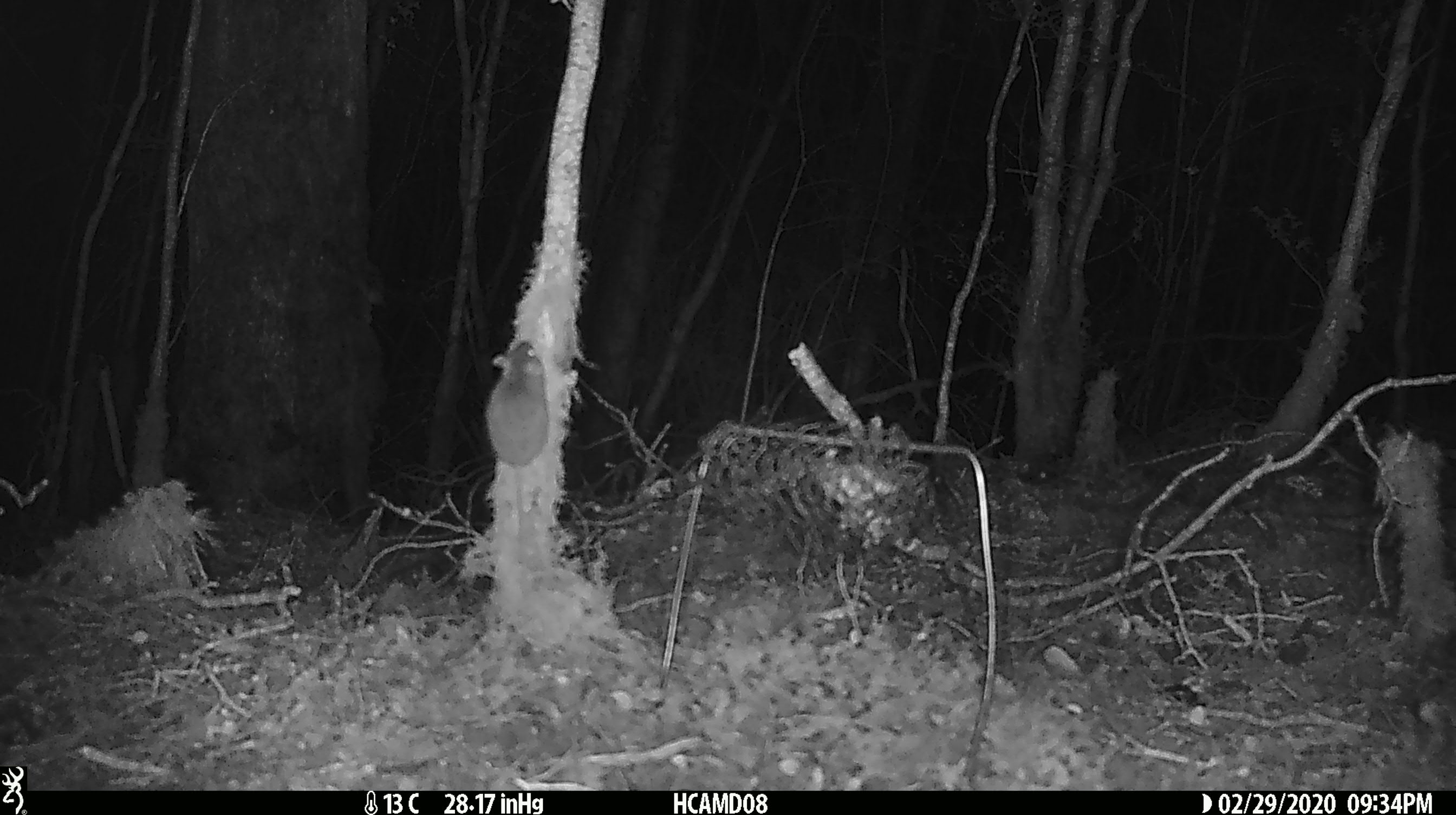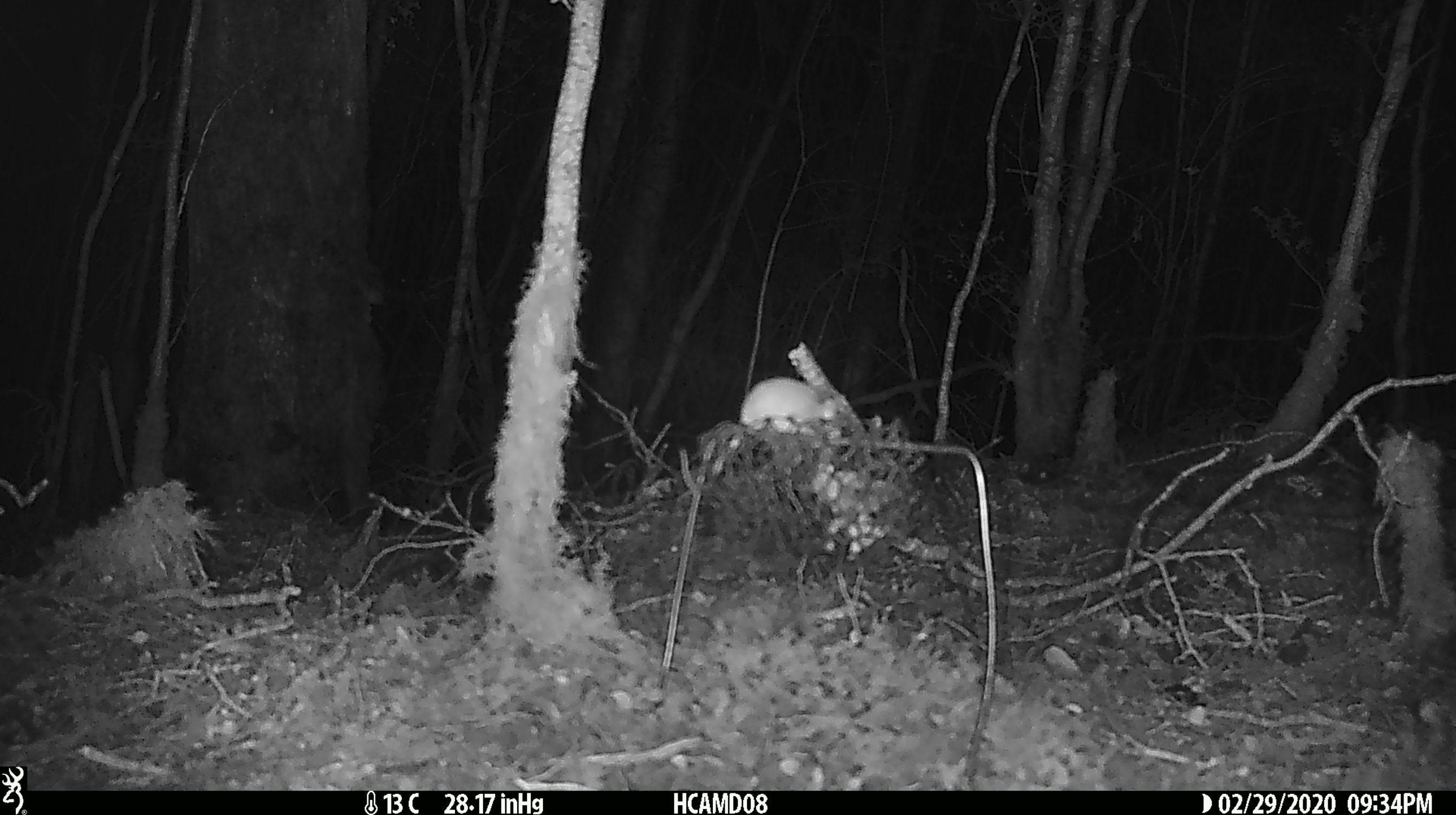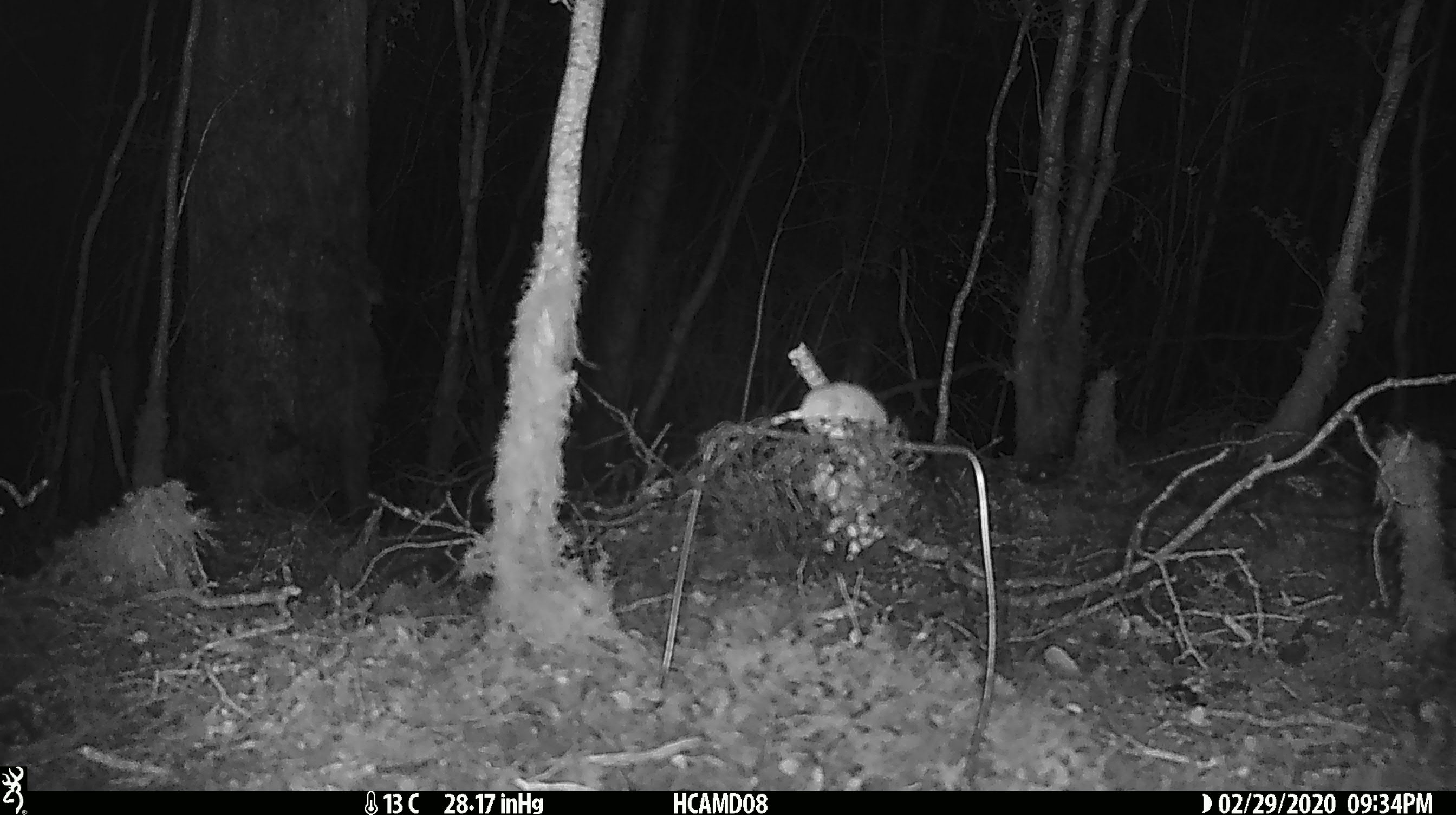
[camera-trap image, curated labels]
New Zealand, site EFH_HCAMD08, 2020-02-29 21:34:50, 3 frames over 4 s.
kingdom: Animalia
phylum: Chordata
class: Mammalia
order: Rodentia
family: Muridae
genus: Mus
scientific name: Mus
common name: mouse